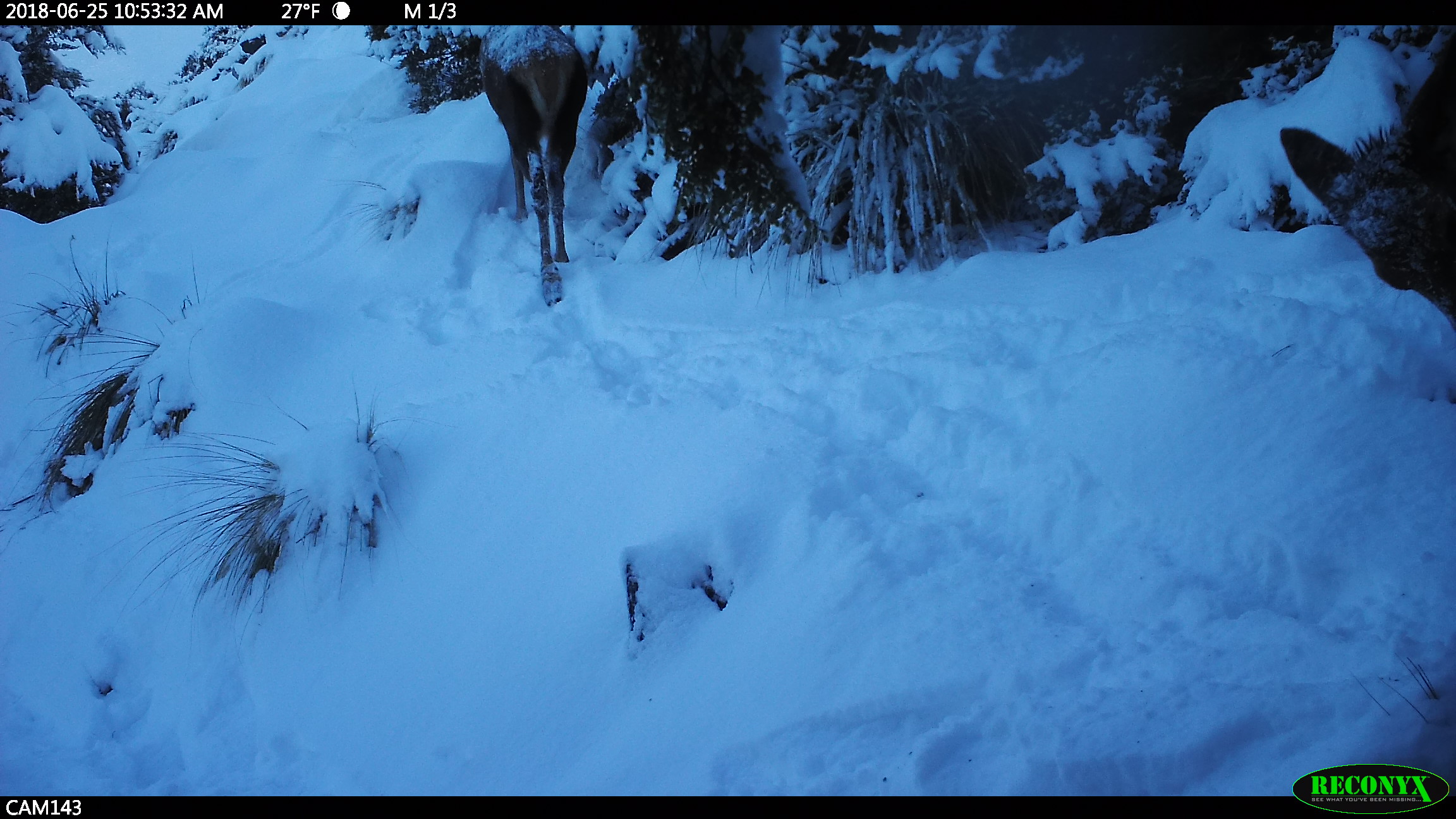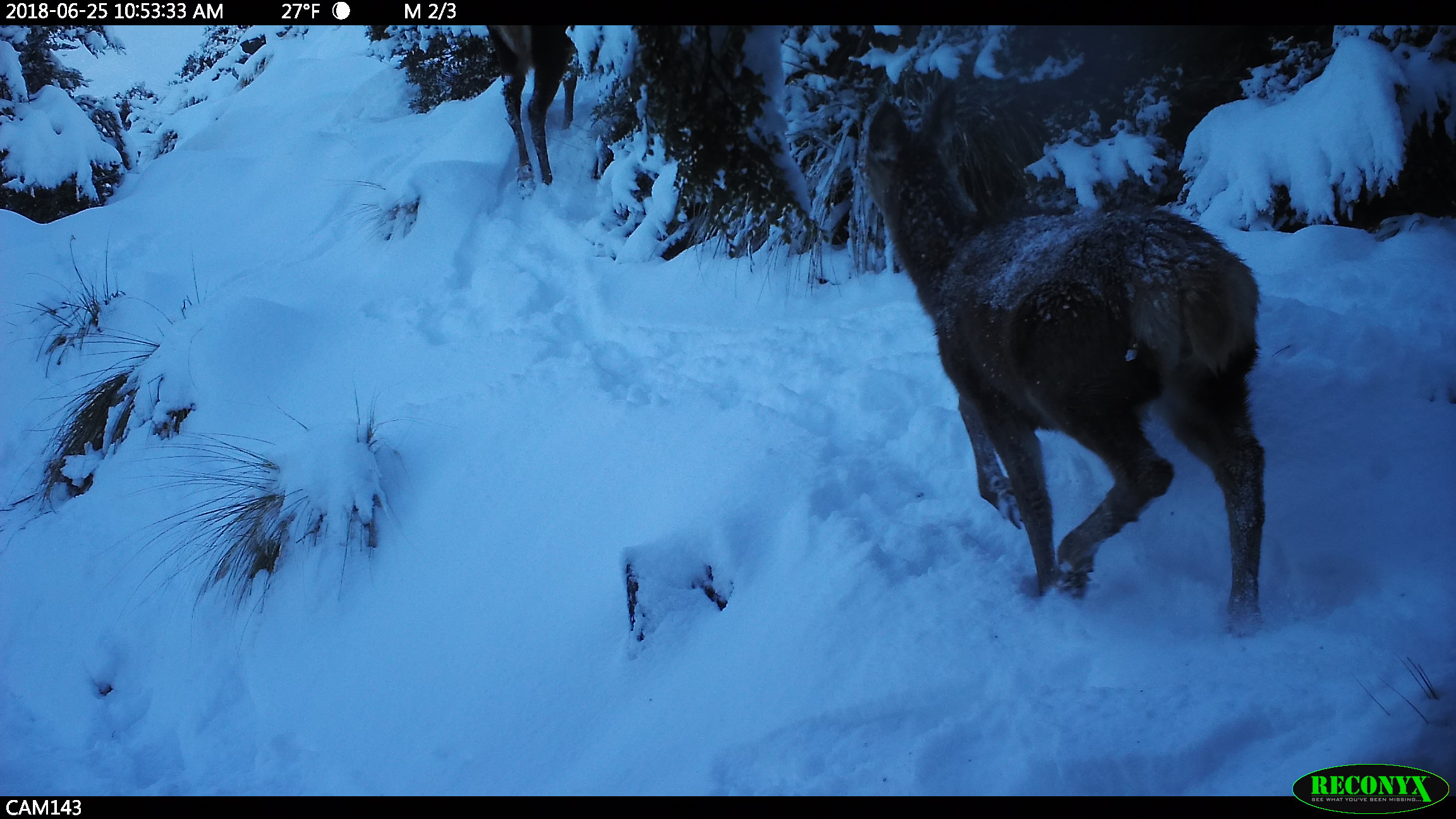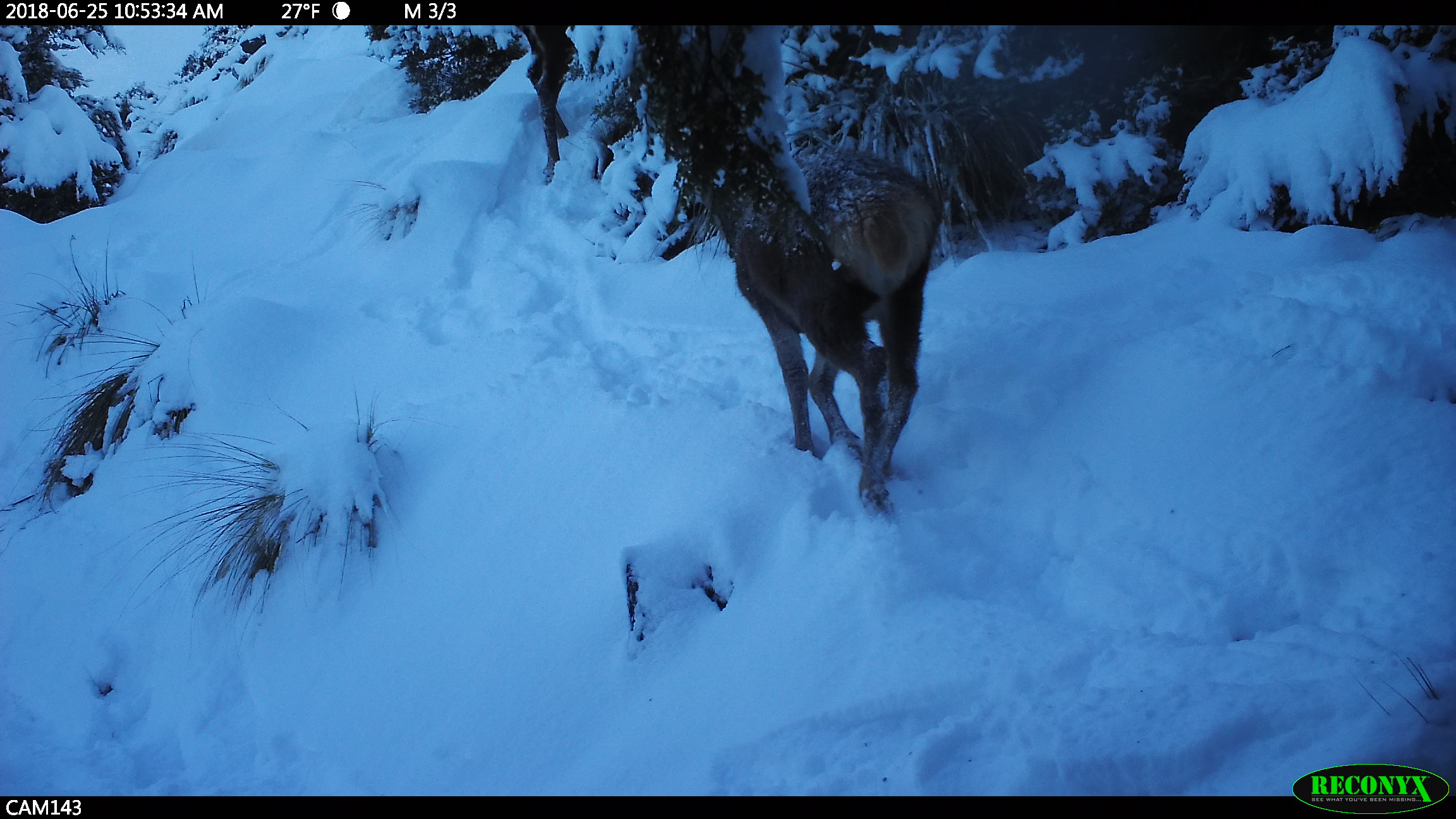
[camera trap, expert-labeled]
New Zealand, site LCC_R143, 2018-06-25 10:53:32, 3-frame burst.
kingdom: Animalia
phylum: Chordata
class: Mammalia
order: Artiodactyla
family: Cervidae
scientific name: Cervidae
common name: deer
Deer (Cervidae).